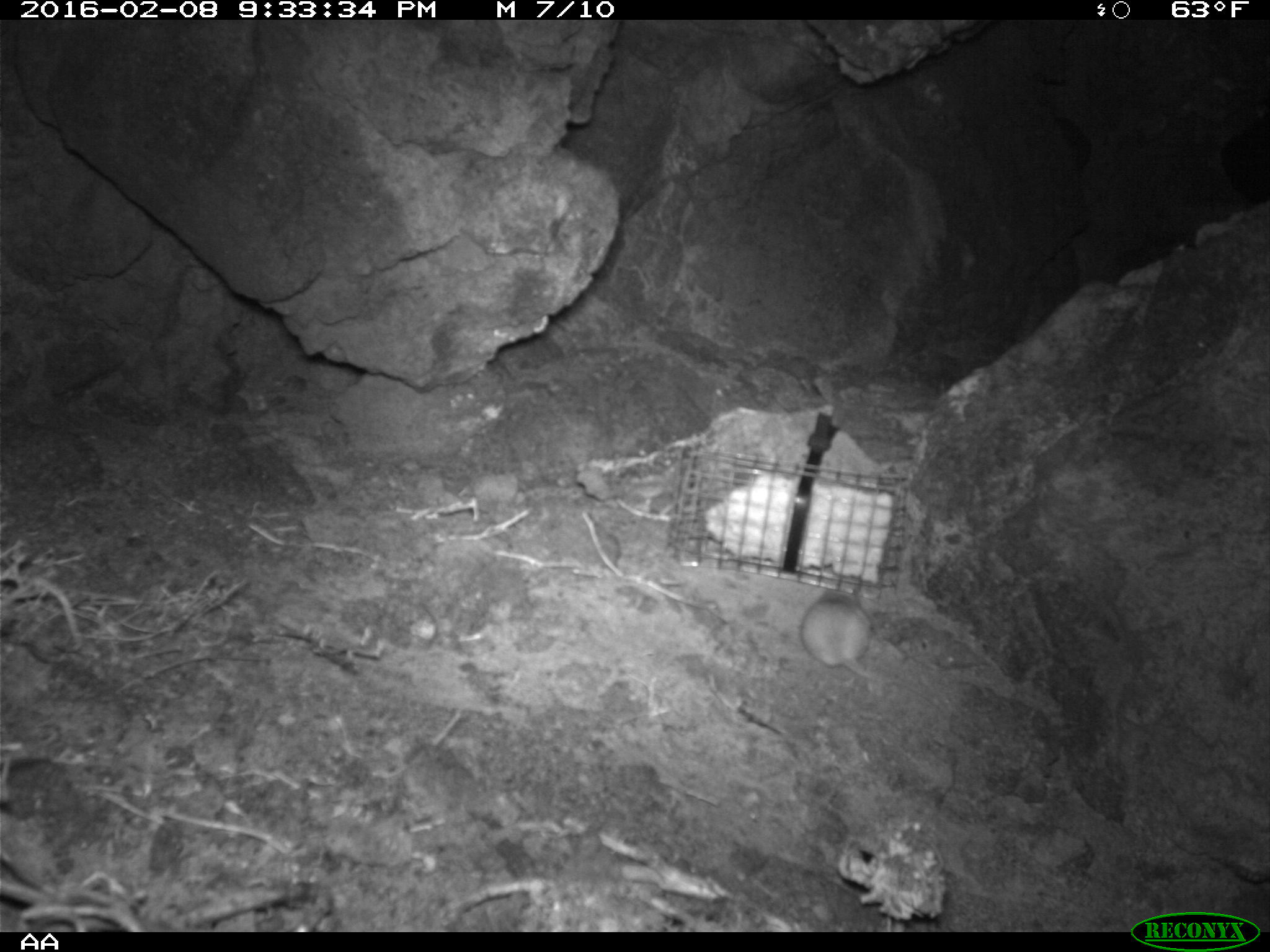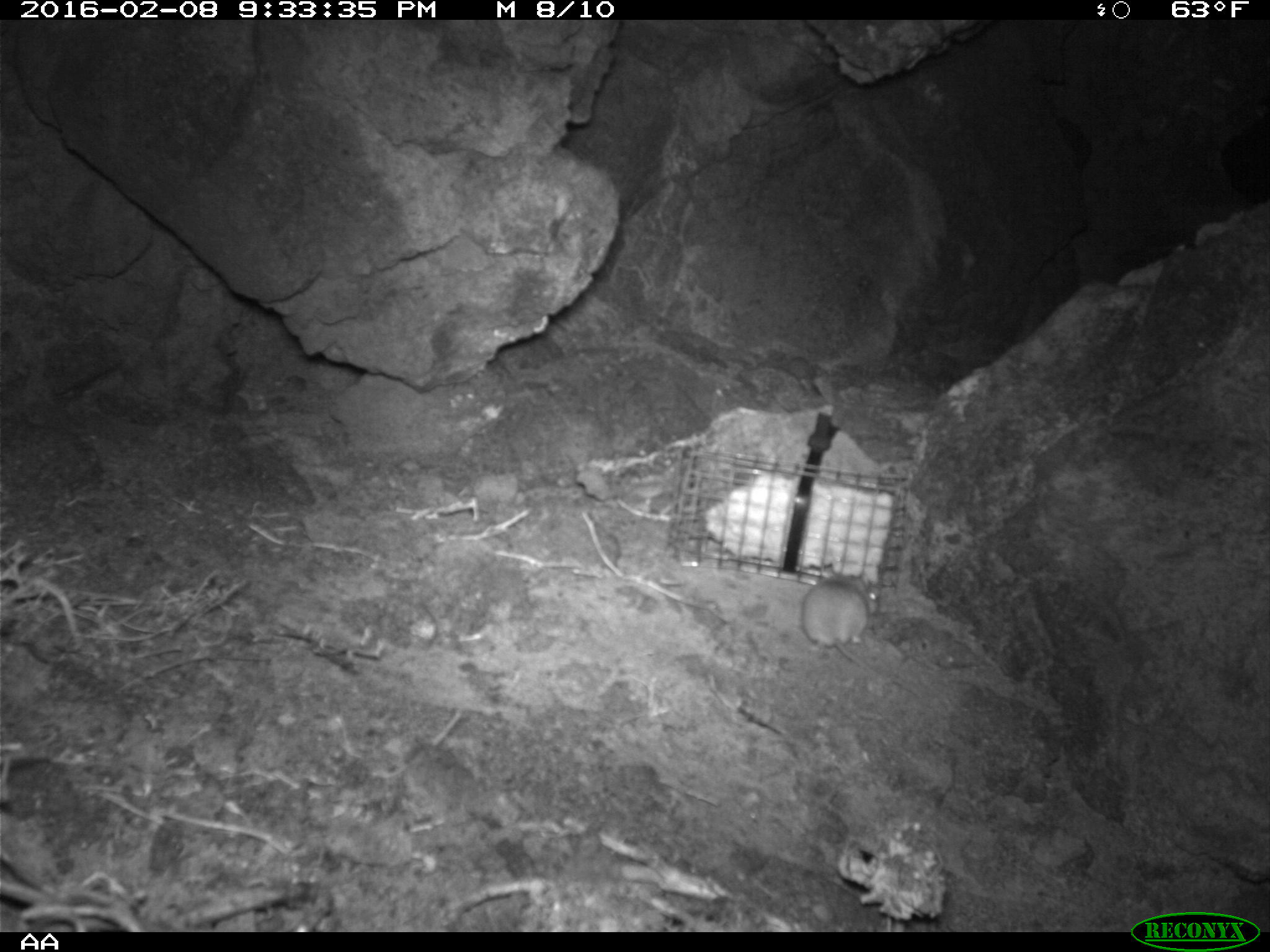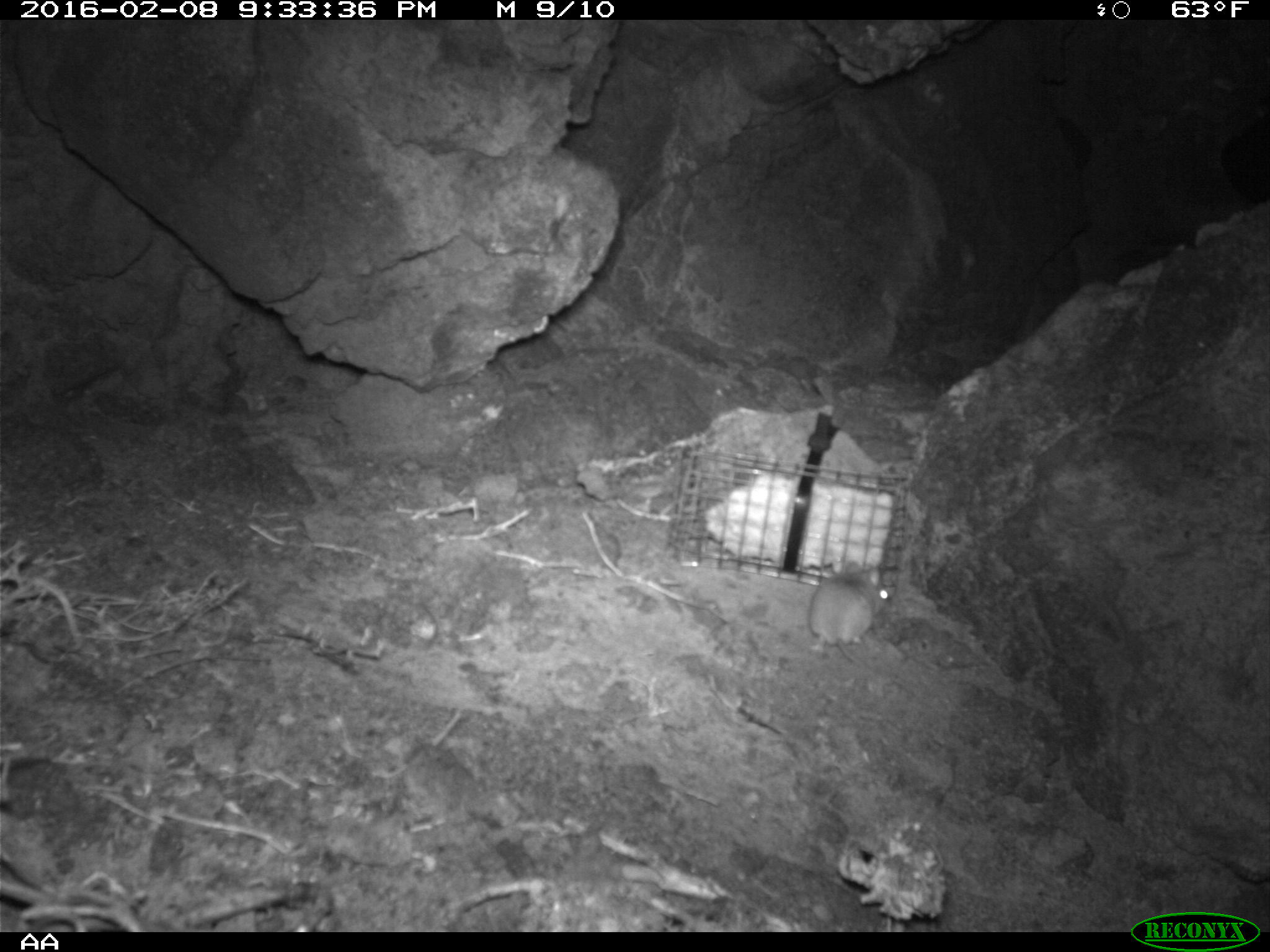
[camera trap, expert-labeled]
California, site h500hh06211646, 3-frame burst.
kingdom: Animalia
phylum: Chordata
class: Mammalia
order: Rodentia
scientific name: Rodentia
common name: rodent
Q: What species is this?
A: Rodent (Rodentia).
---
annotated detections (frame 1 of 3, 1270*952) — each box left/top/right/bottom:
rodent: 797/586/904/684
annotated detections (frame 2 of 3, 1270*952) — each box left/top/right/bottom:
rodent: 798/568/891/681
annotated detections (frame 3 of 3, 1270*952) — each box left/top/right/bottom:
rodent: 808/560/889/674